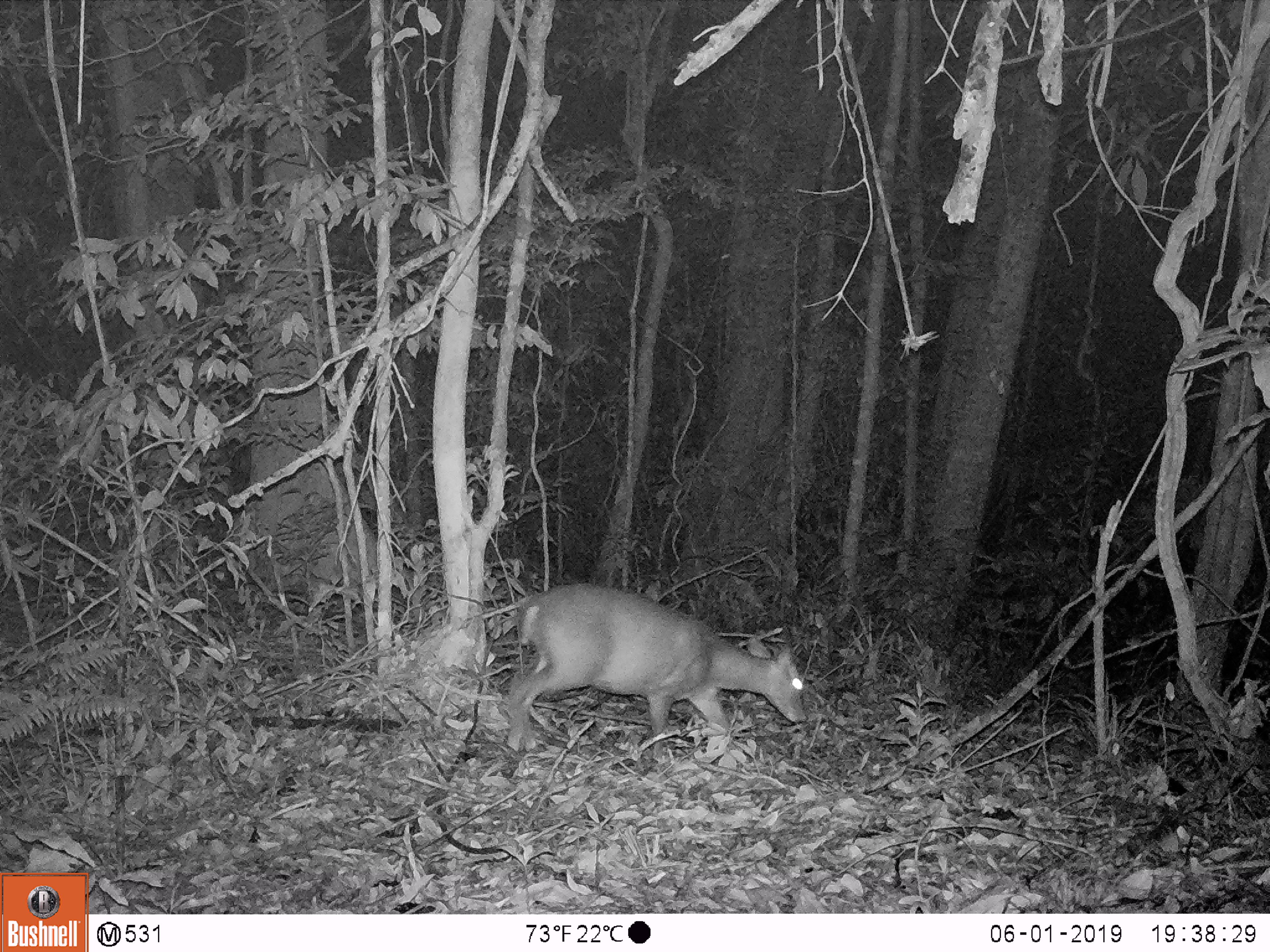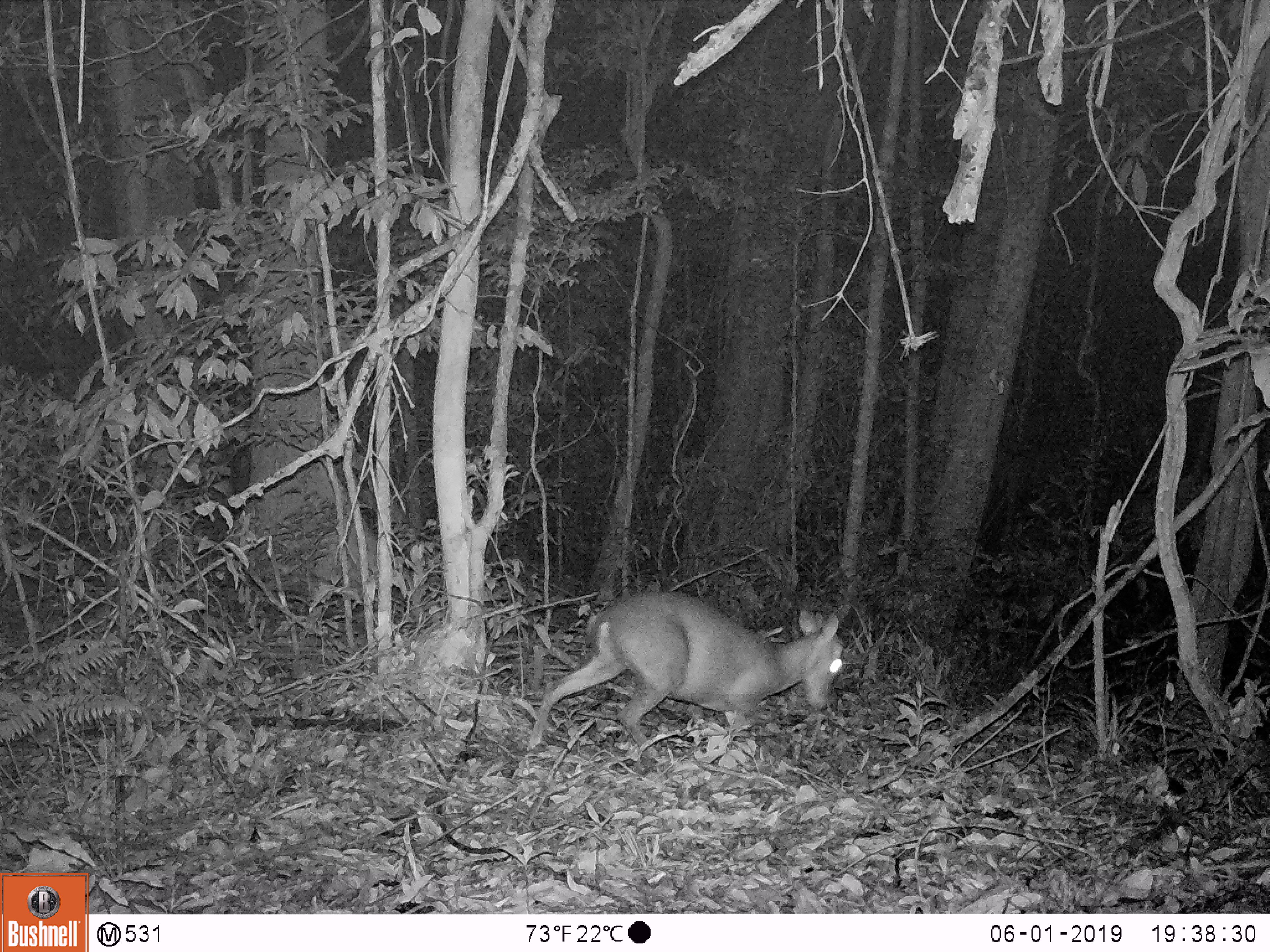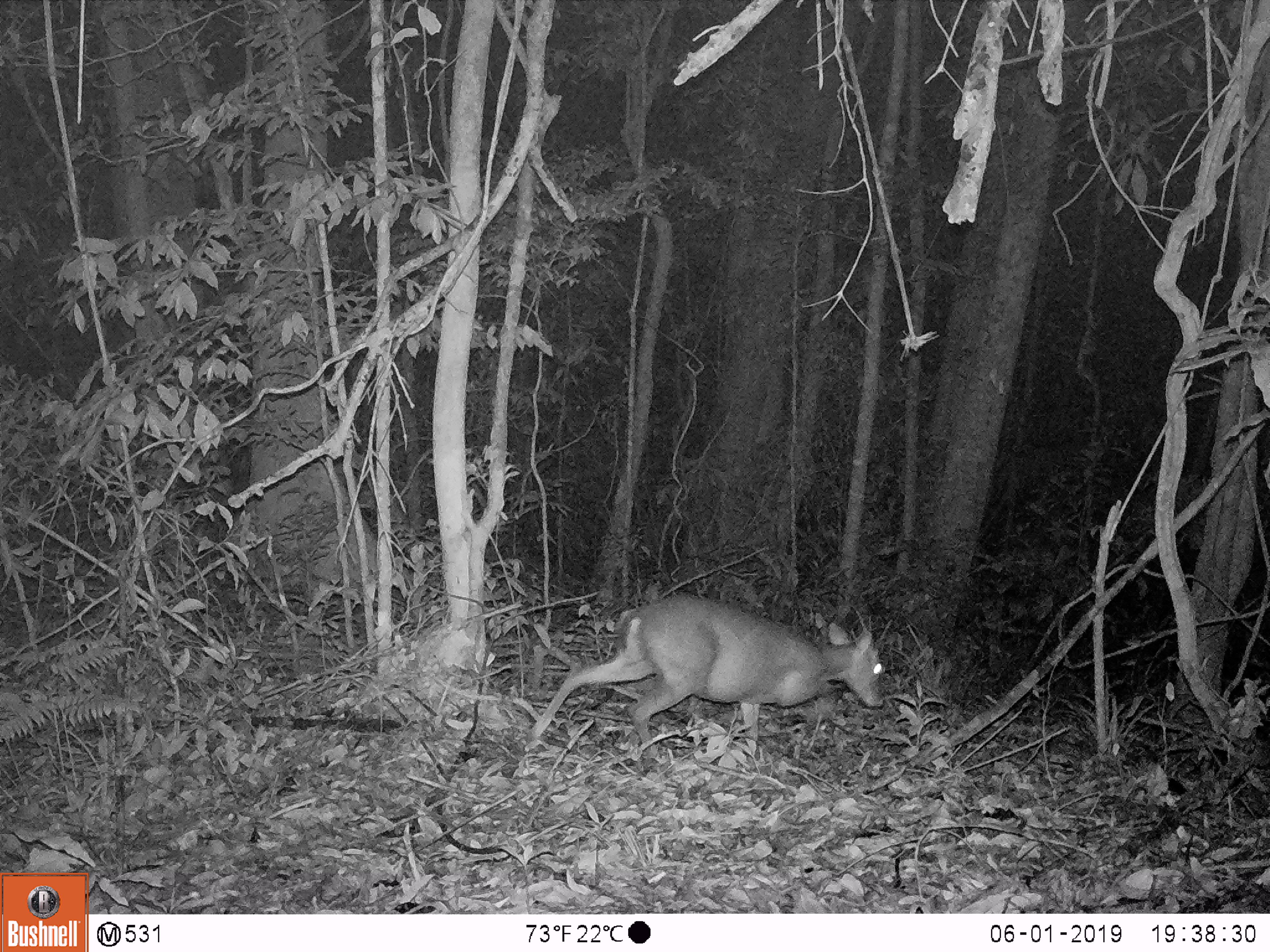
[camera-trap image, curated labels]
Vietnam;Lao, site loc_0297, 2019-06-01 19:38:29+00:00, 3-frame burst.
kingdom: Animalia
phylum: Chordata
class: Mammalia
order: Artiodactyla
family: Cervidae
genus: Muntiacus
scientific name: Muntiacus rooseveltorum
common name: roosevelt's muntjac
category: roosevelts muntjac group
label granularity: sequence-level